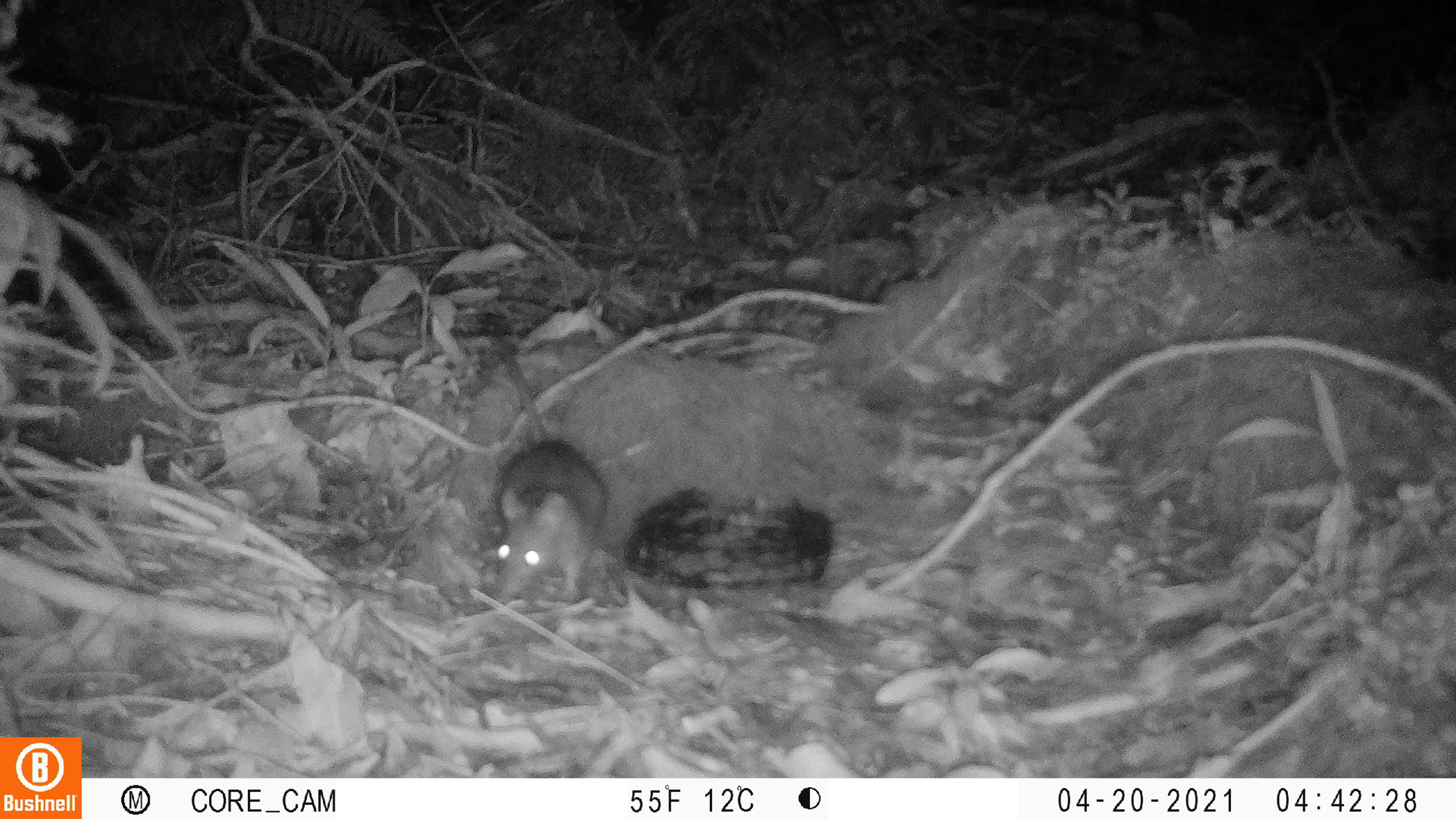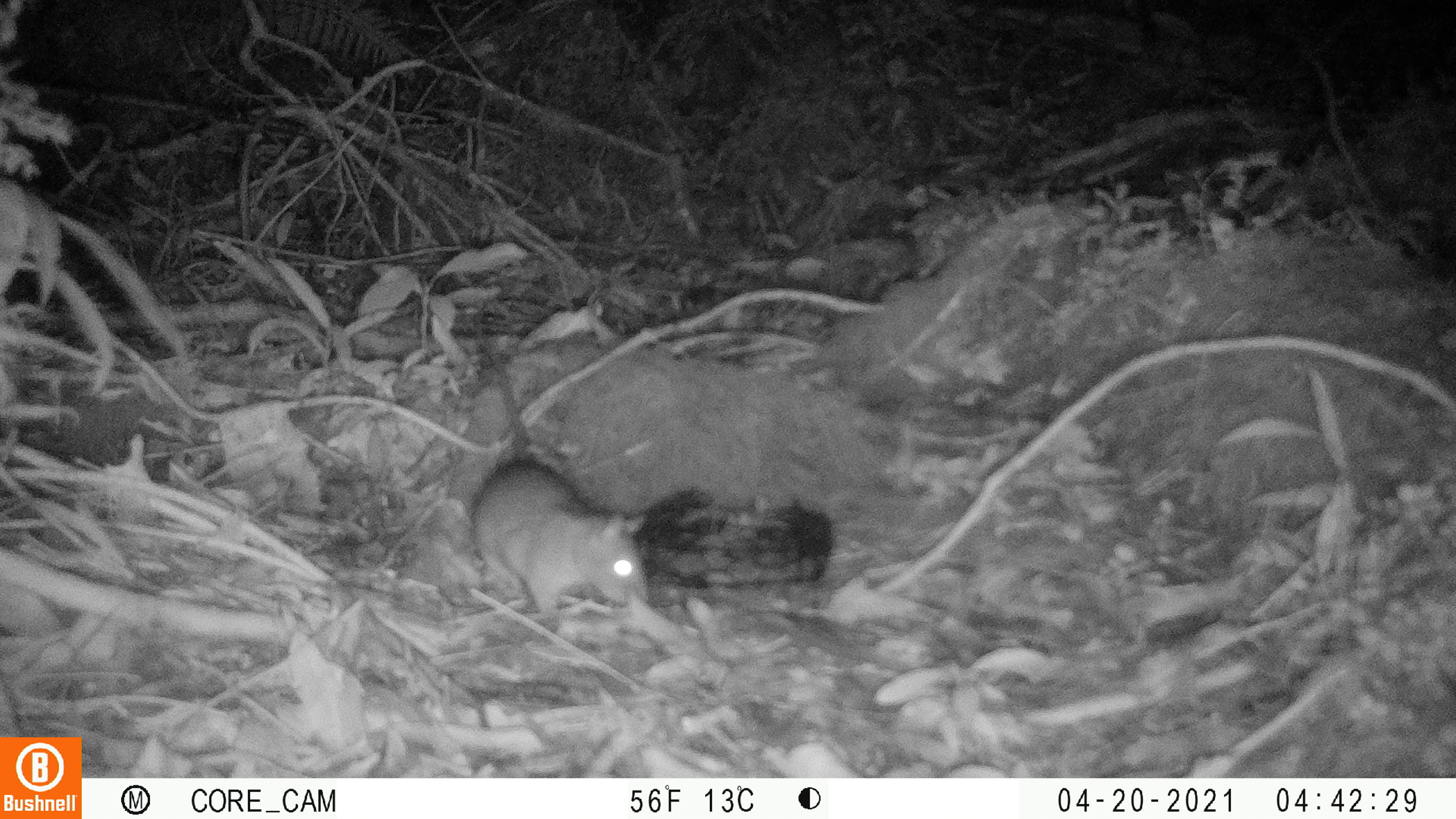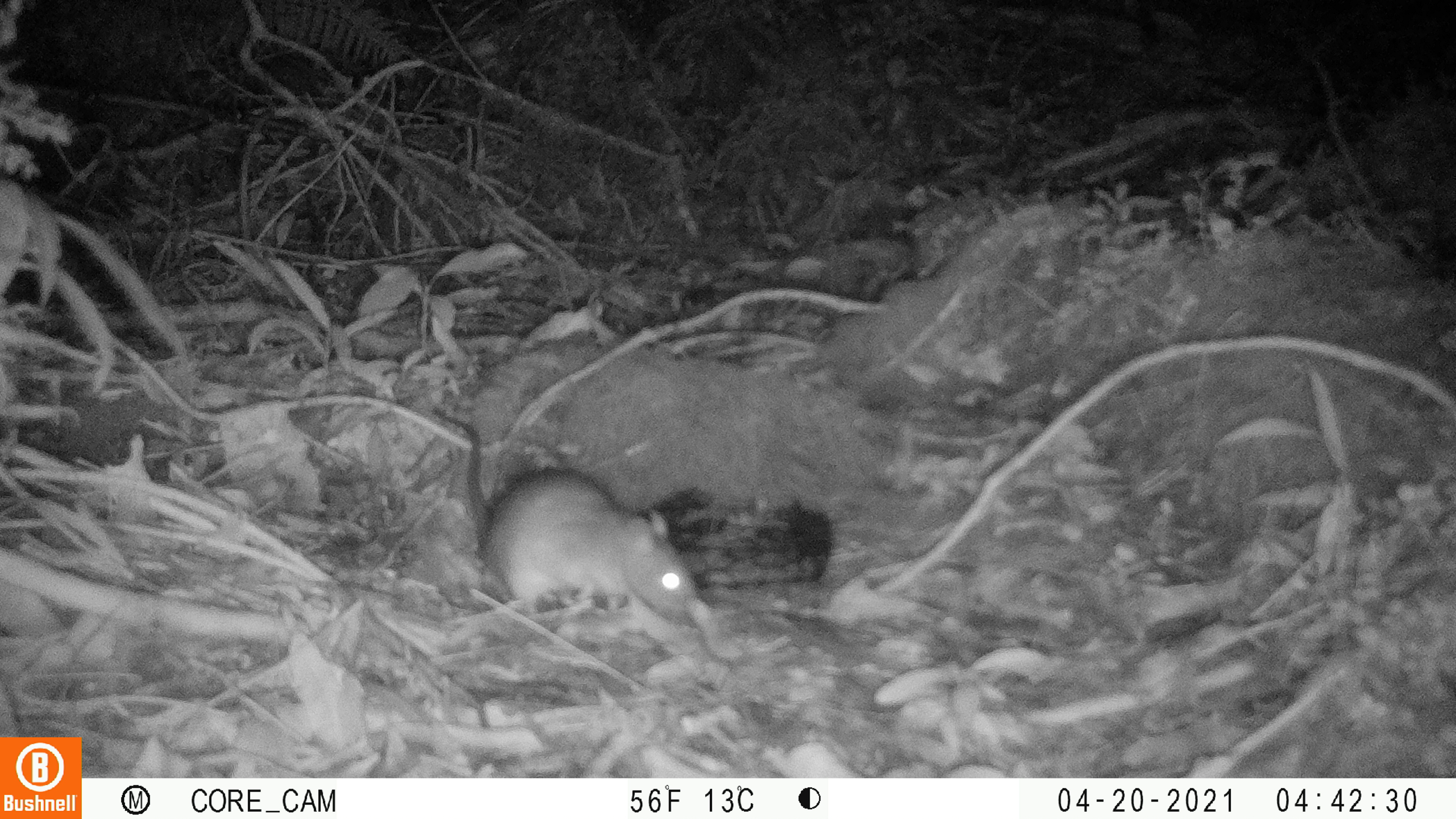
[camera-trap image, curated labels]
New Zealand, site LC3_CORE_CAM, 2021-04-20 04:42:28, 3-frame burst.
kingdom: Animalia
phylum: Chordata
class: Mammalia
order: Rodentia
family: Muridae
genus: Rattus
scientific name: Rattus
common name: rat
Rat (Rattus).